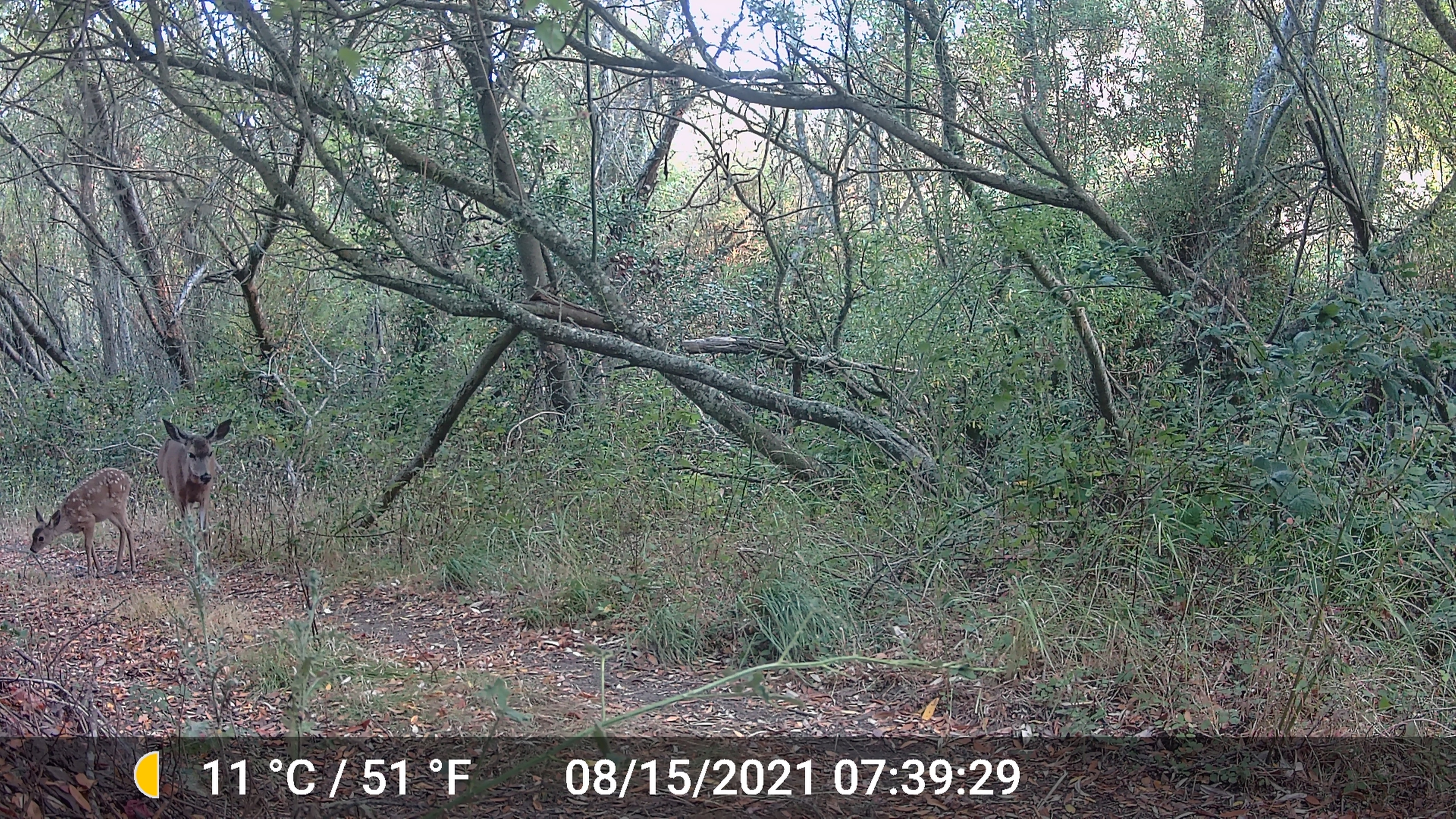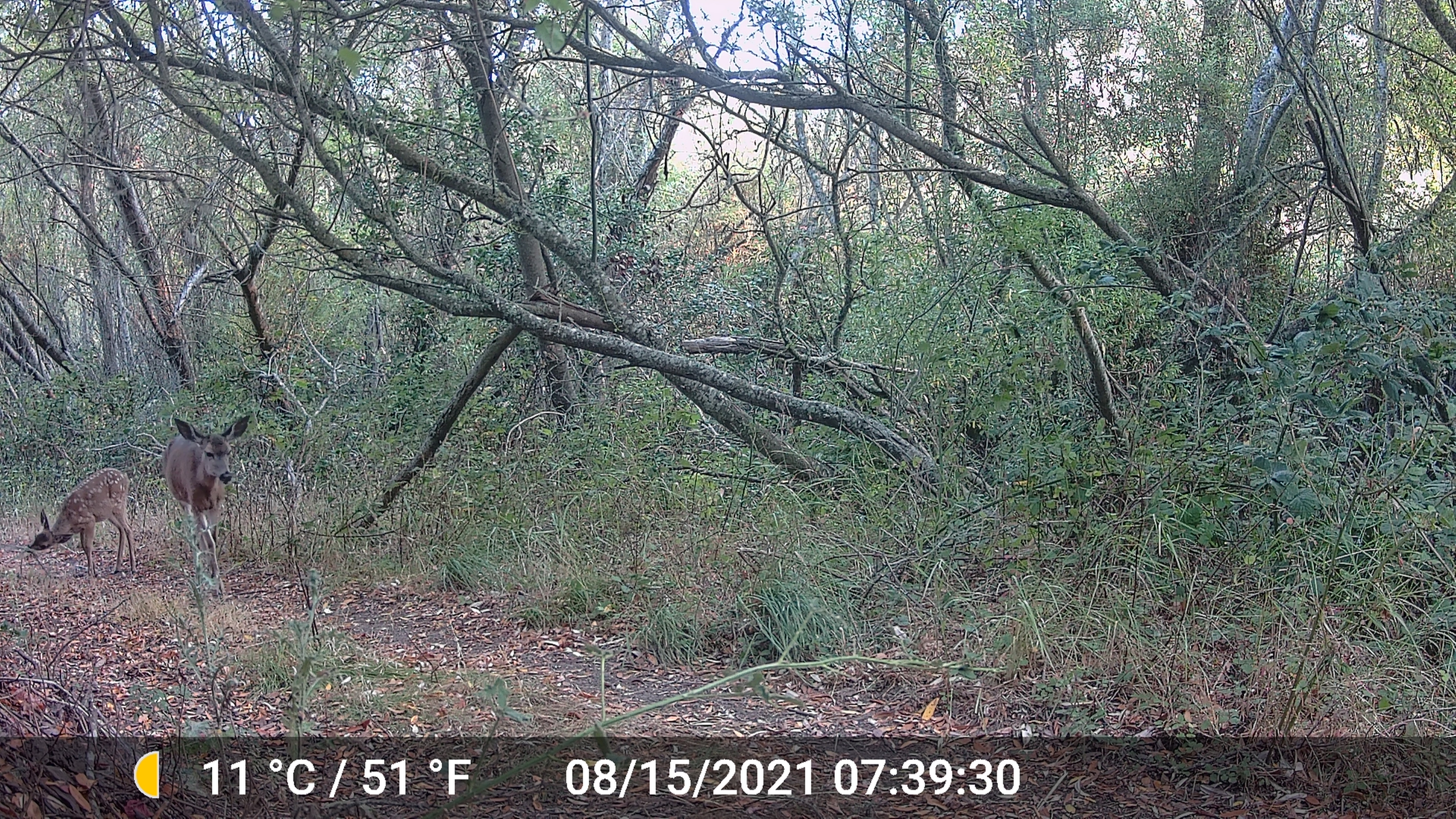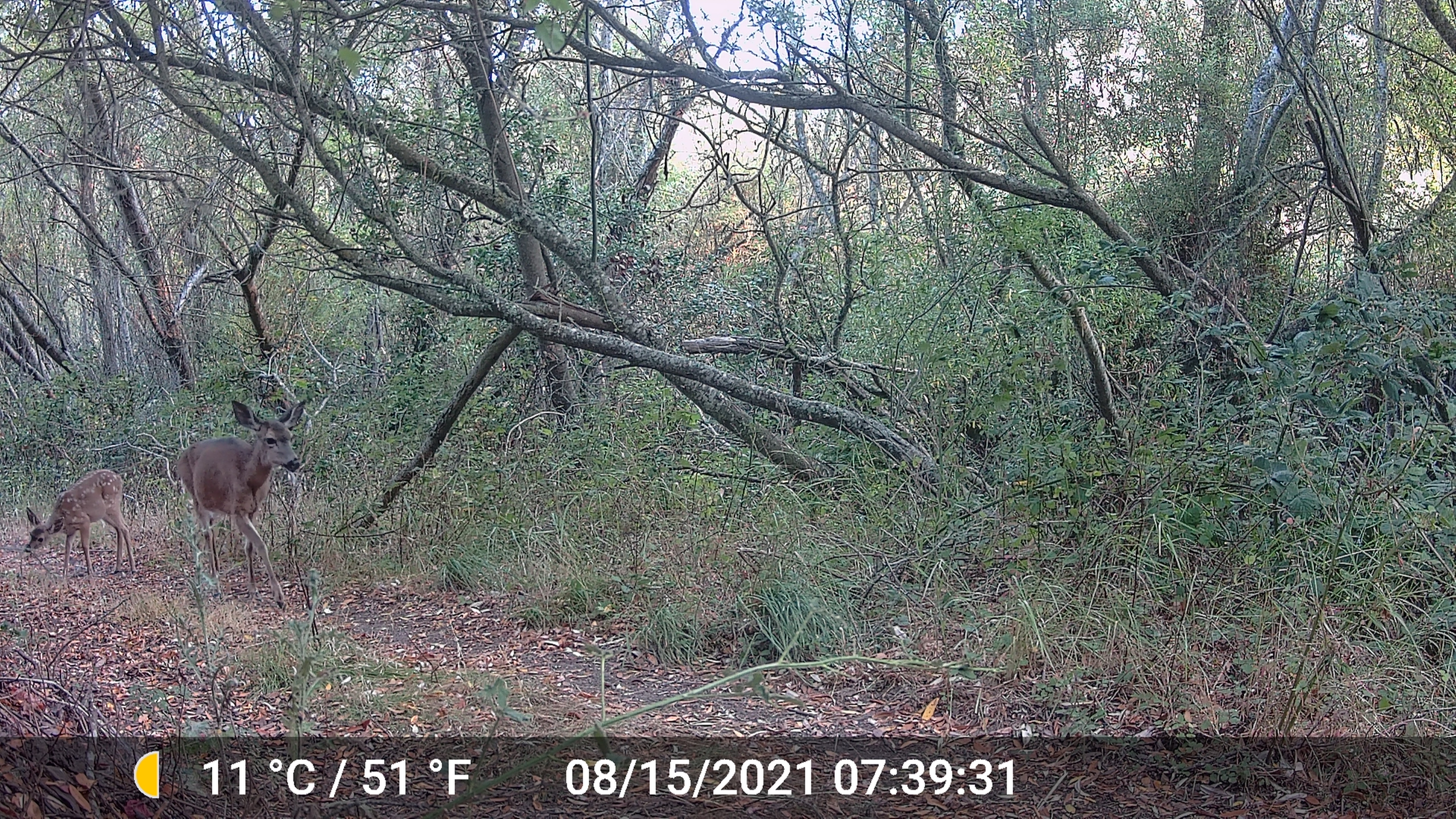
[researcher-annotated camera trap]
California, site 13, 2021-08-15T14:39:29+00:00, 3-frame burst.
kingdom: Animalia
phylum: Chordata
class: Mammalia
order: Artiodactyla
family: Cervidae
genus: Odocoileus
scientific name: Odocoileus hemionus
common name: mule deer